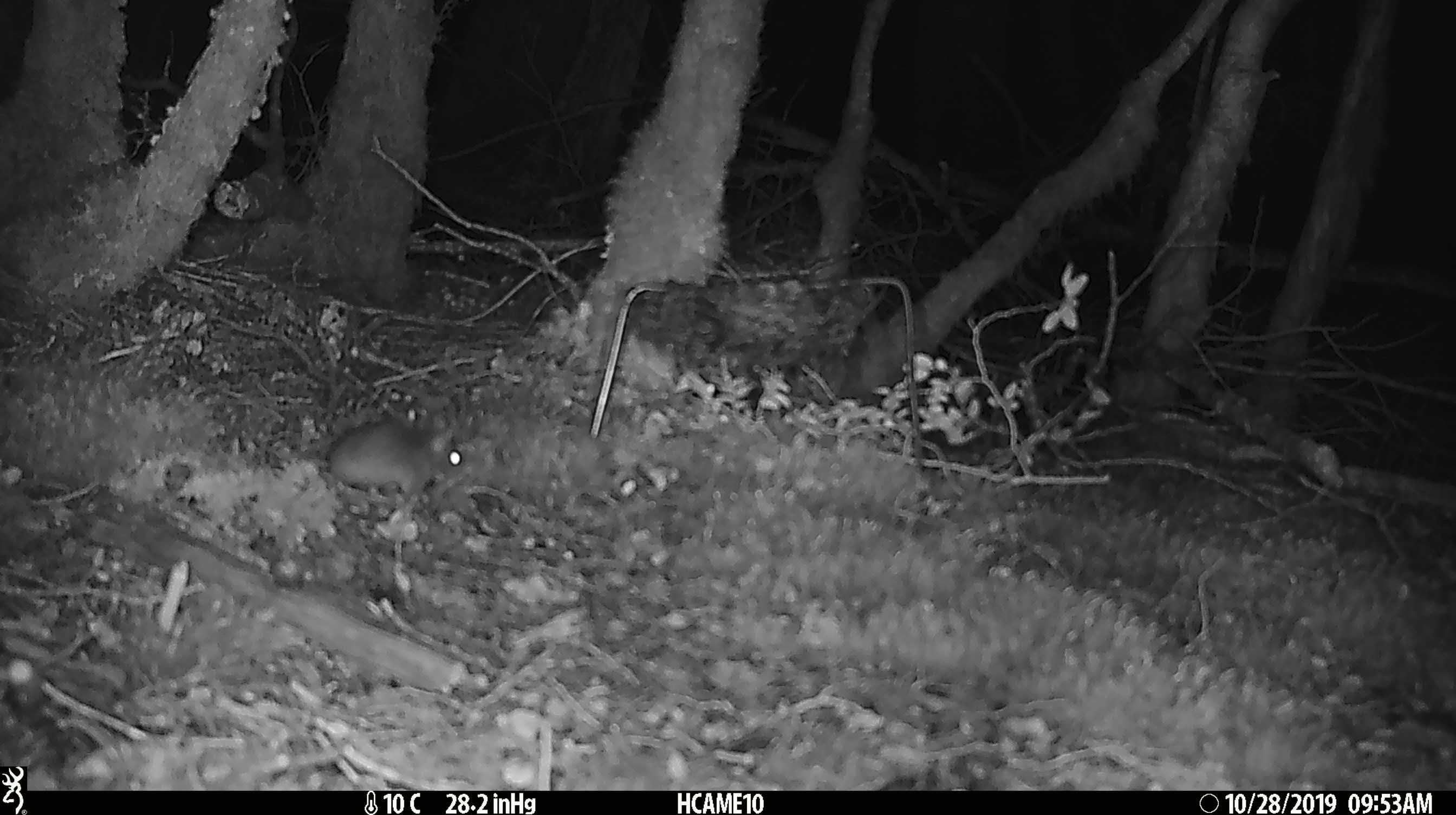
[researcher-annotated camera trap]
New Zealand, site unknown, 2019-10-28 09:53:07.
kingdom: Animalia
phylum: Chordata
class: Mammalia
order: Rodentia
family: Muridae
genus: Mus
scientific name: Mus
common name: mouse